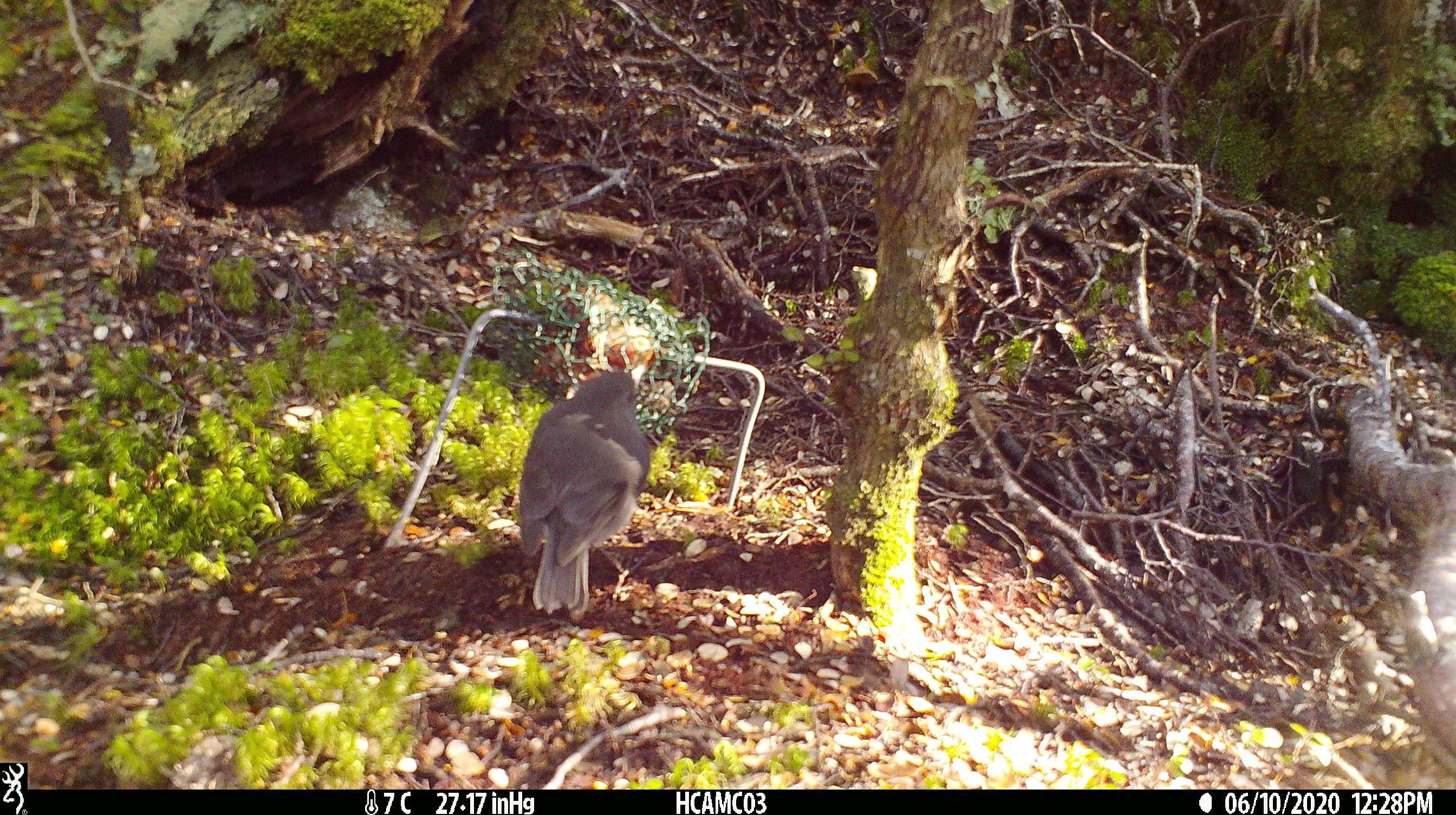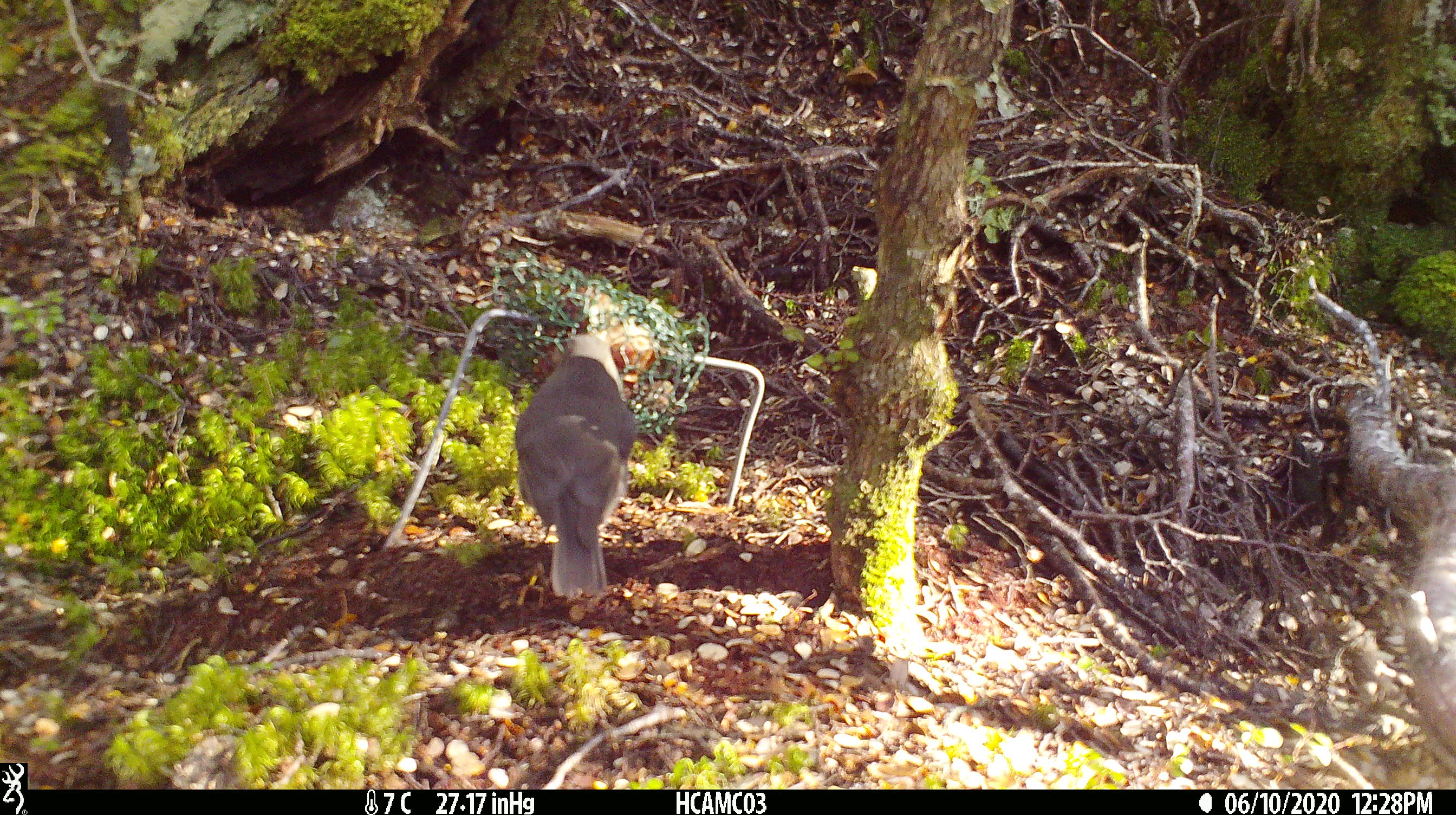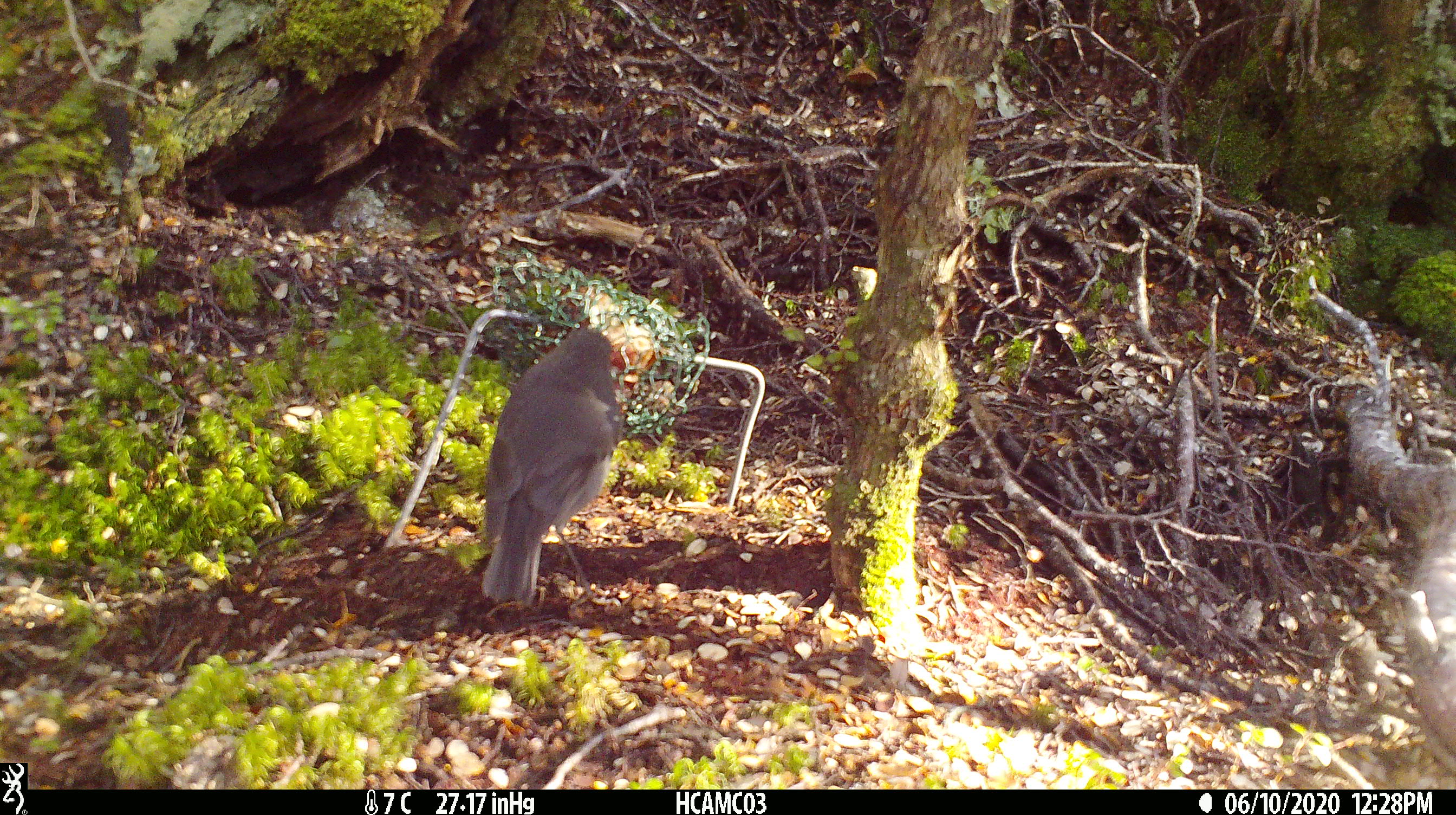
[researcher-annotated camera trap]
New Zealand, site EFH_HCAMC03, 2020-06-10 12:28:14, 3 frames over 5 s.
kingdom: Animalia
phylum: Chordata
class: Aves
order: Passeriformes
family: Petroicidae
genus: Petroica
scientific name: Petroica australis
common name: new zealand robin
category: robin